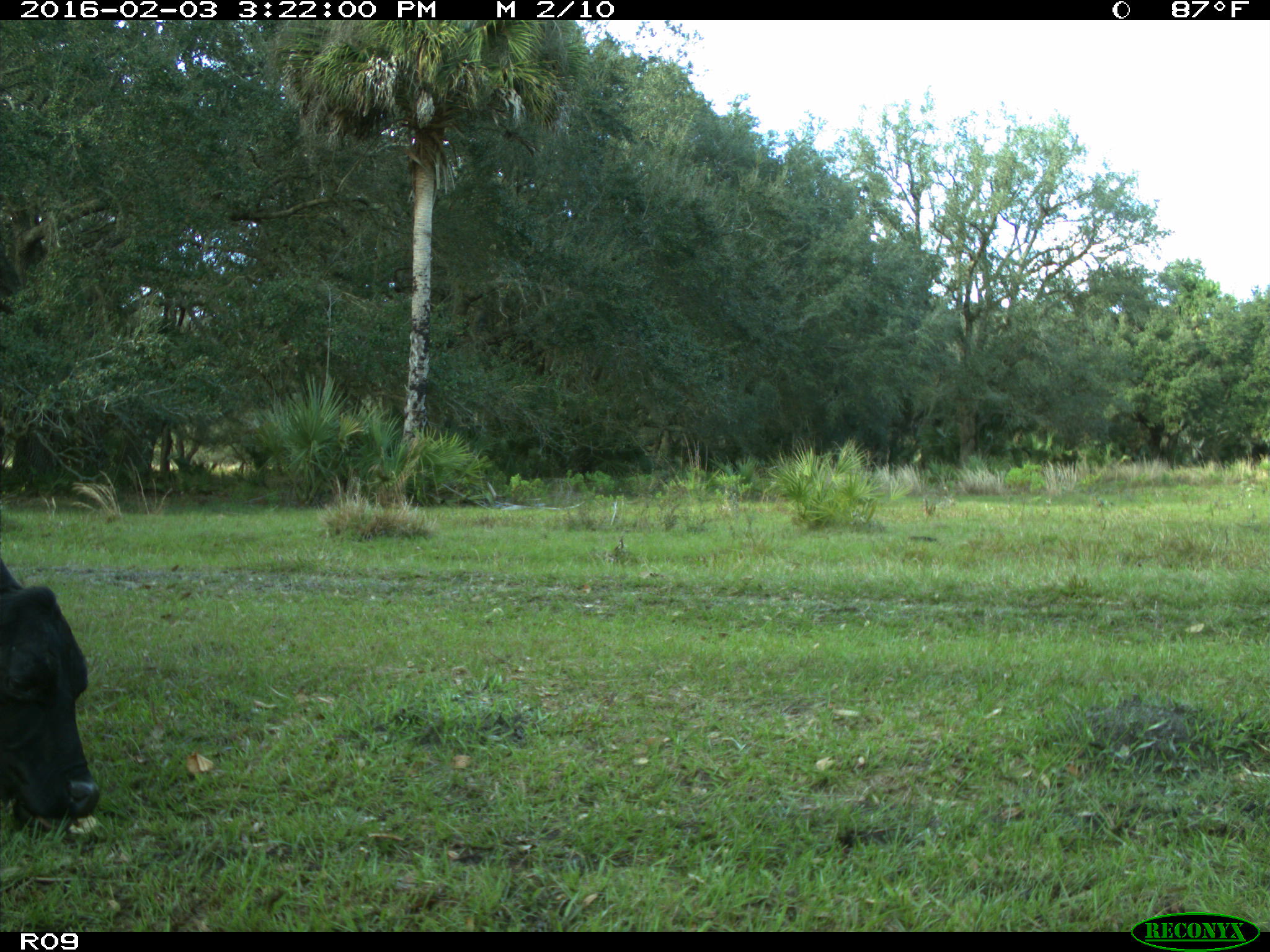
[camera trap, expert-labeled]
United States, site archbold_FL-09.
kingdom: Animalia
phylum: Chordata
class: Mammalia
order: Artiodactyla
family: Bovidae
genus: Bos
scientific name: Bos taurus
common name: domestic cow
Bos taurus (domestic cow).